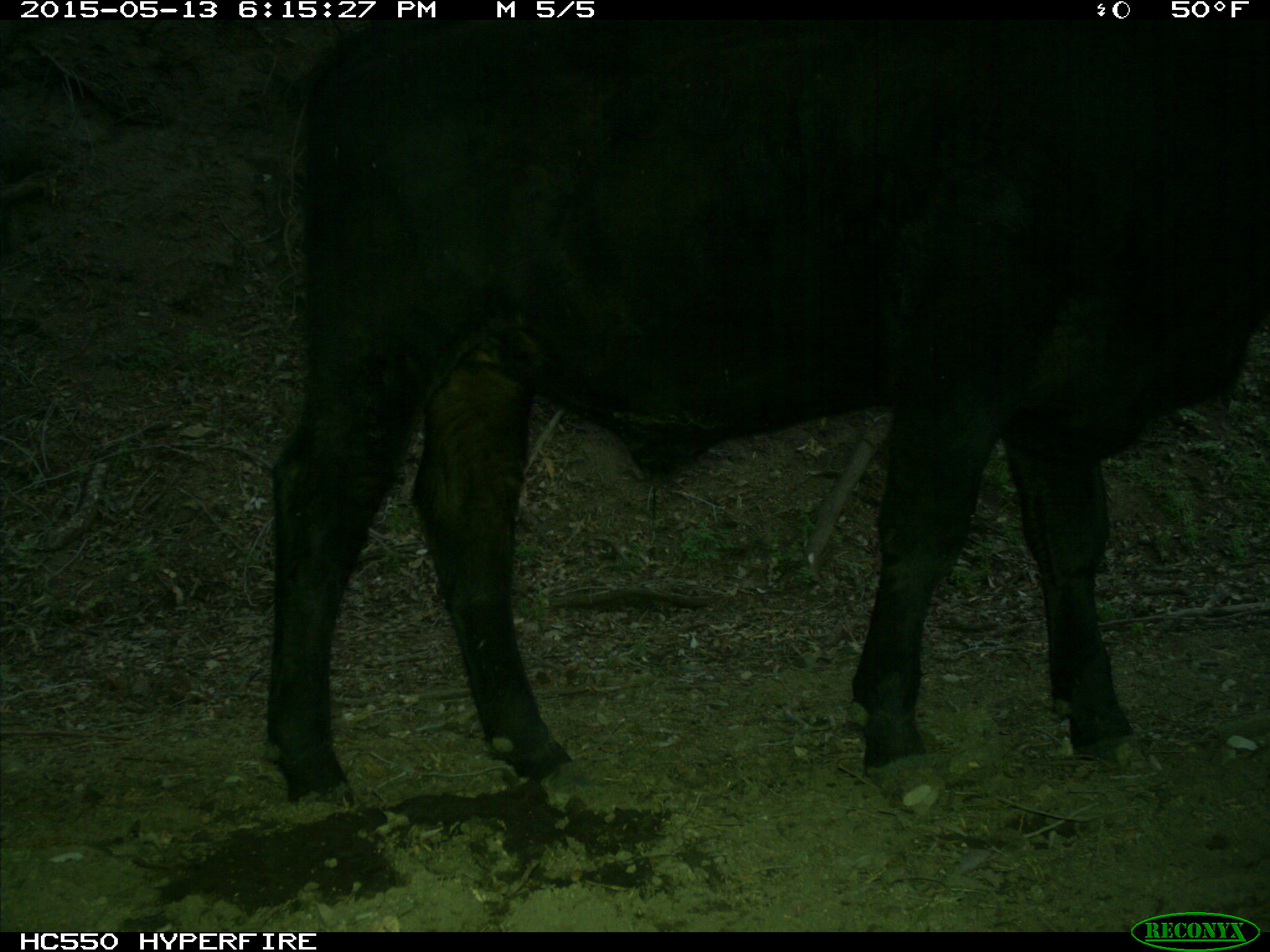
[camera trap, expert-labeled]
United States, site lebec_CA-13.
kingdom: Animalia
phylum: Chordata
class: Mammalia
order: Artiodactyla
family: Bovidae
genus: Bos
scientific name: Bos taurus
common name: domestic cow